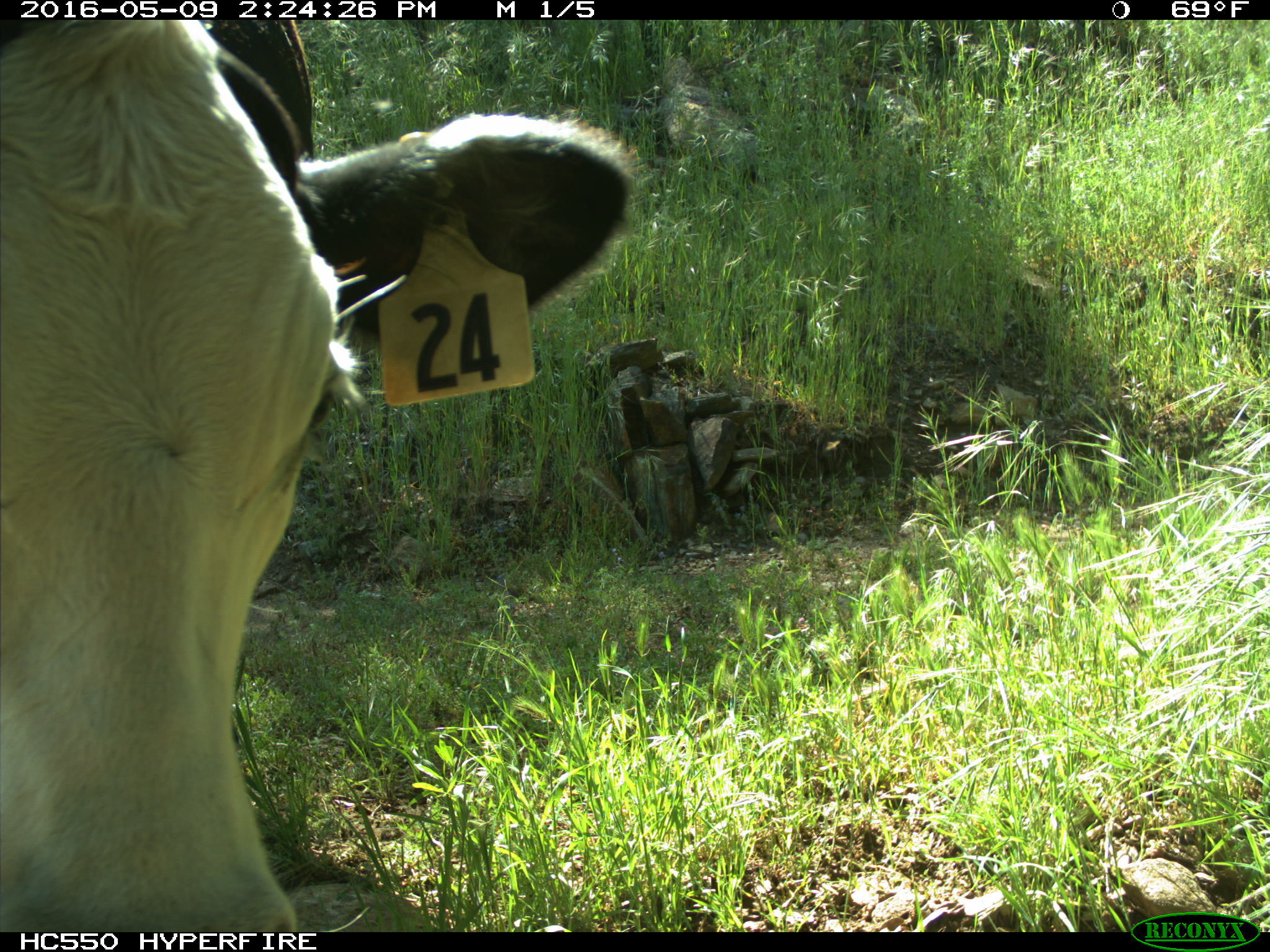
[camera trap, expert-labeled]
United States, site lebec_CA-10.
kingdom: Animalia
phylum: Chordata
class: Mammalia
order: Artiodactyla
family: Bovidae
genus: Bos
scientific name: Bos taurus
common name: domestic cow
Bos taurus (domestic cow).